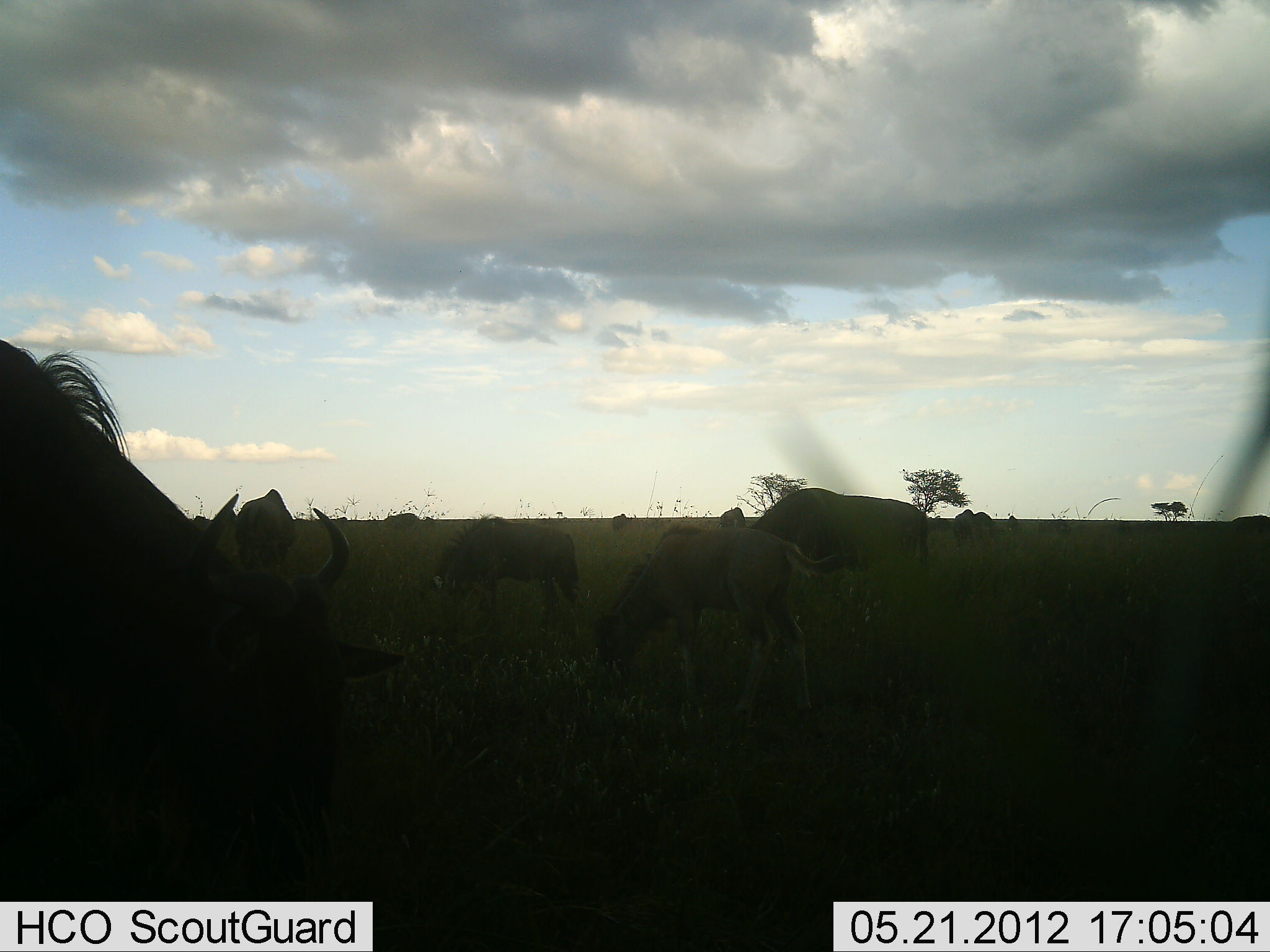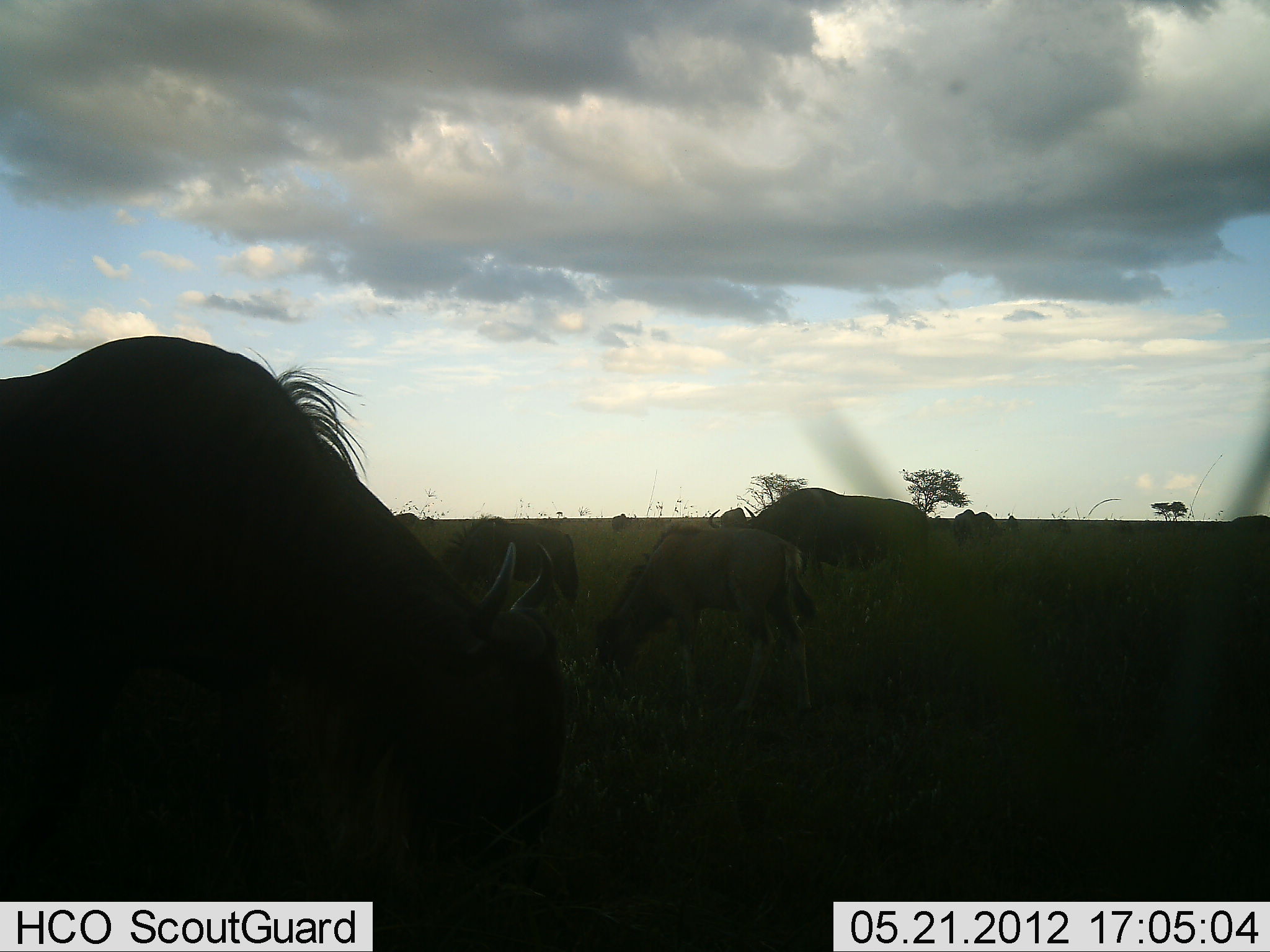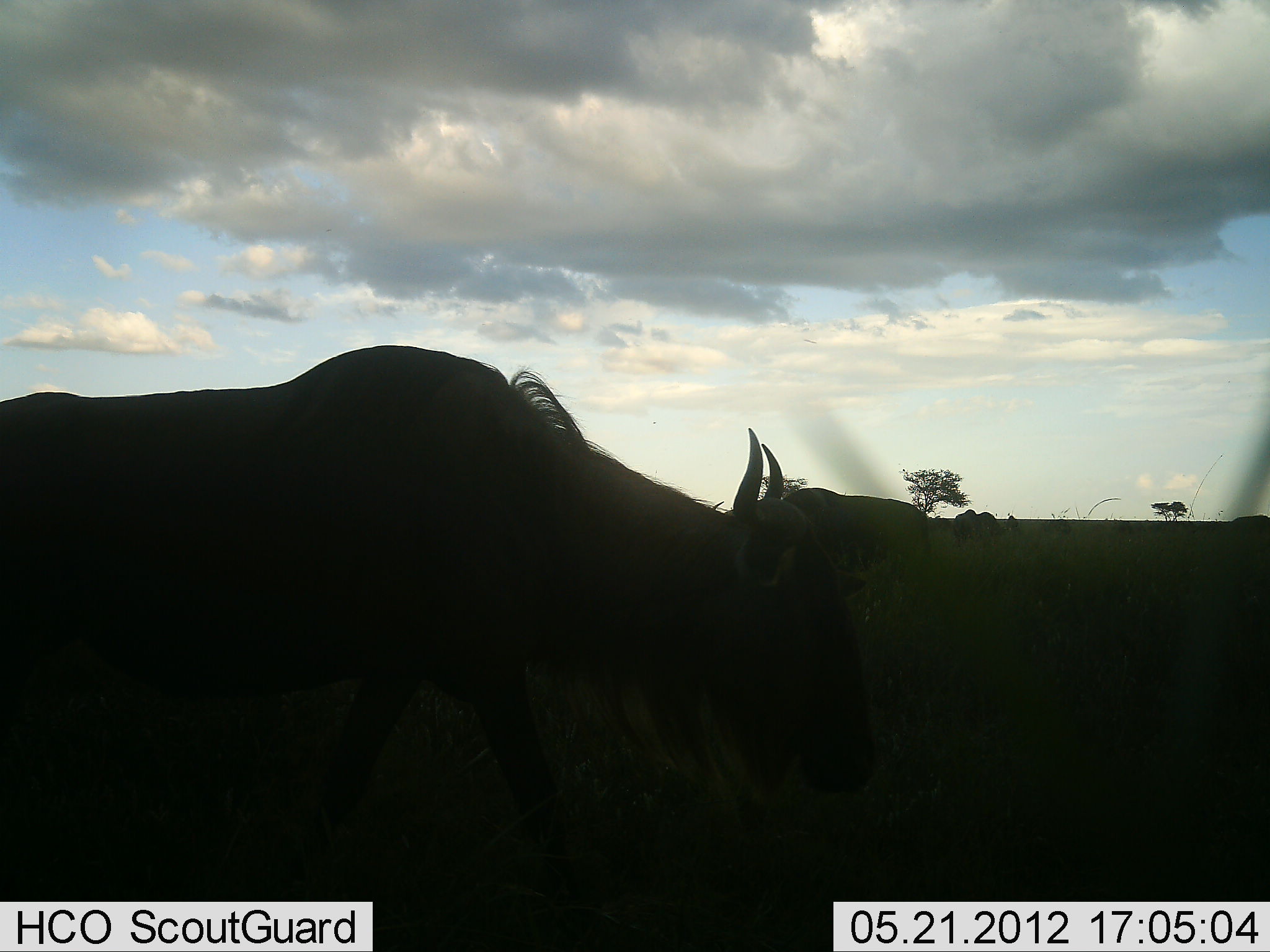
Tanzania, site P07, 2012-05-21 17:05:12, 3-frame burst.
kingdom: Animalia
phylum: Chordata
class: Mammalia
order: Artiodactyla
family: Bovidae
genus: Connochaetes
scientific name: Connochaetes taurinus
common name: blue wildebeest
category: wildebeest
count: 5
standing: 42%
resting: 0%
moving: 58%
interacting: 0%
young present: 53%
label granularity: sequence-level